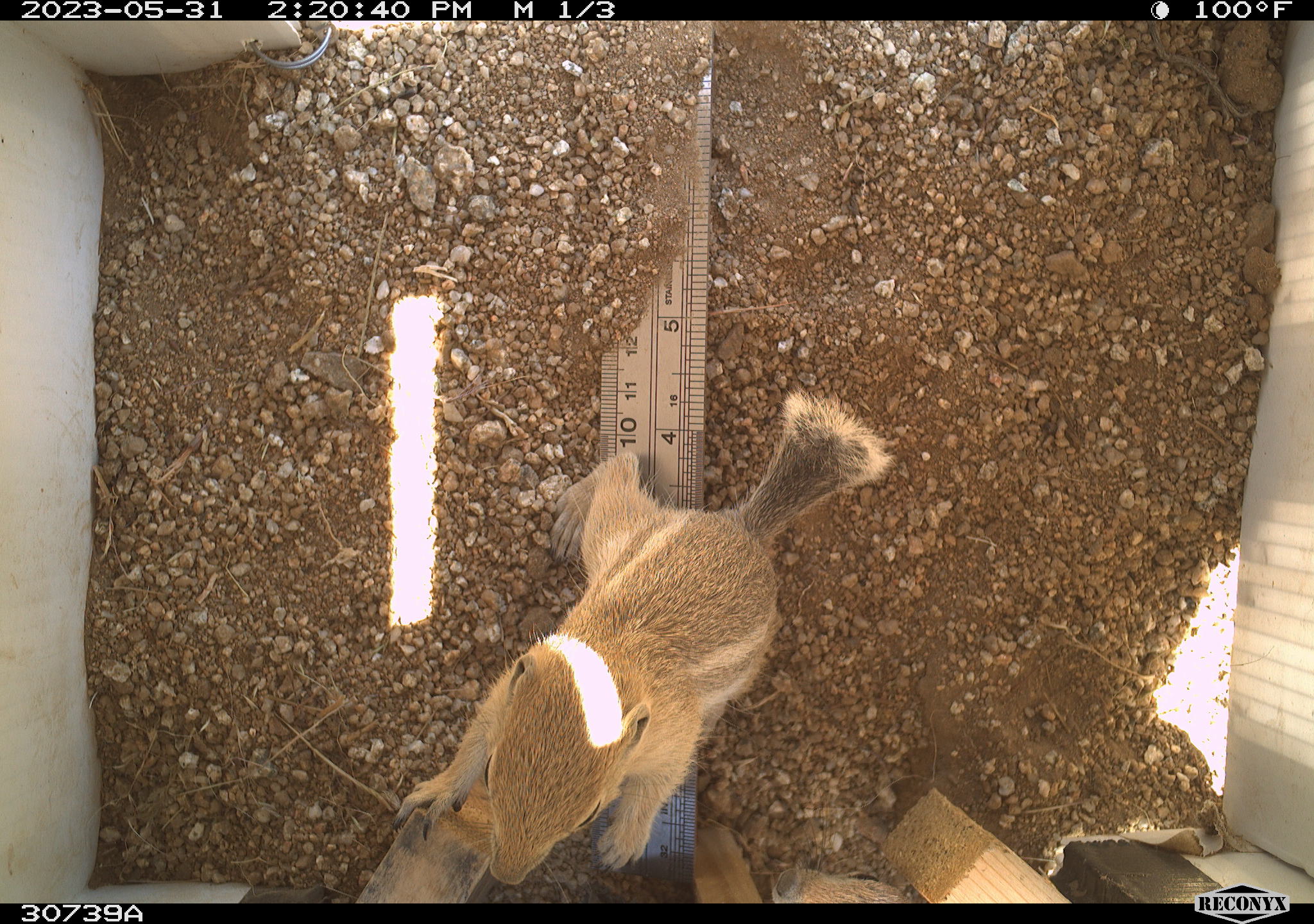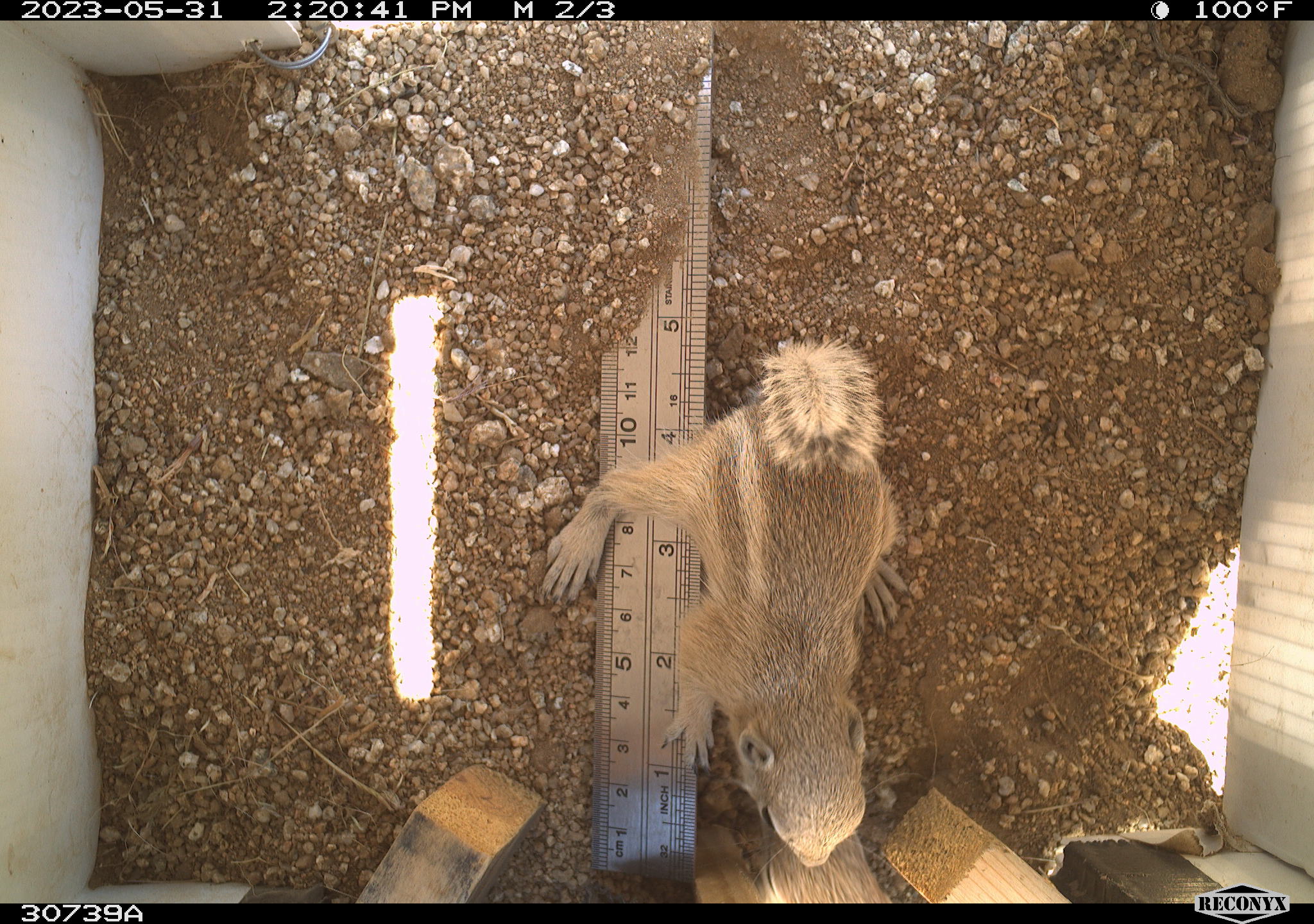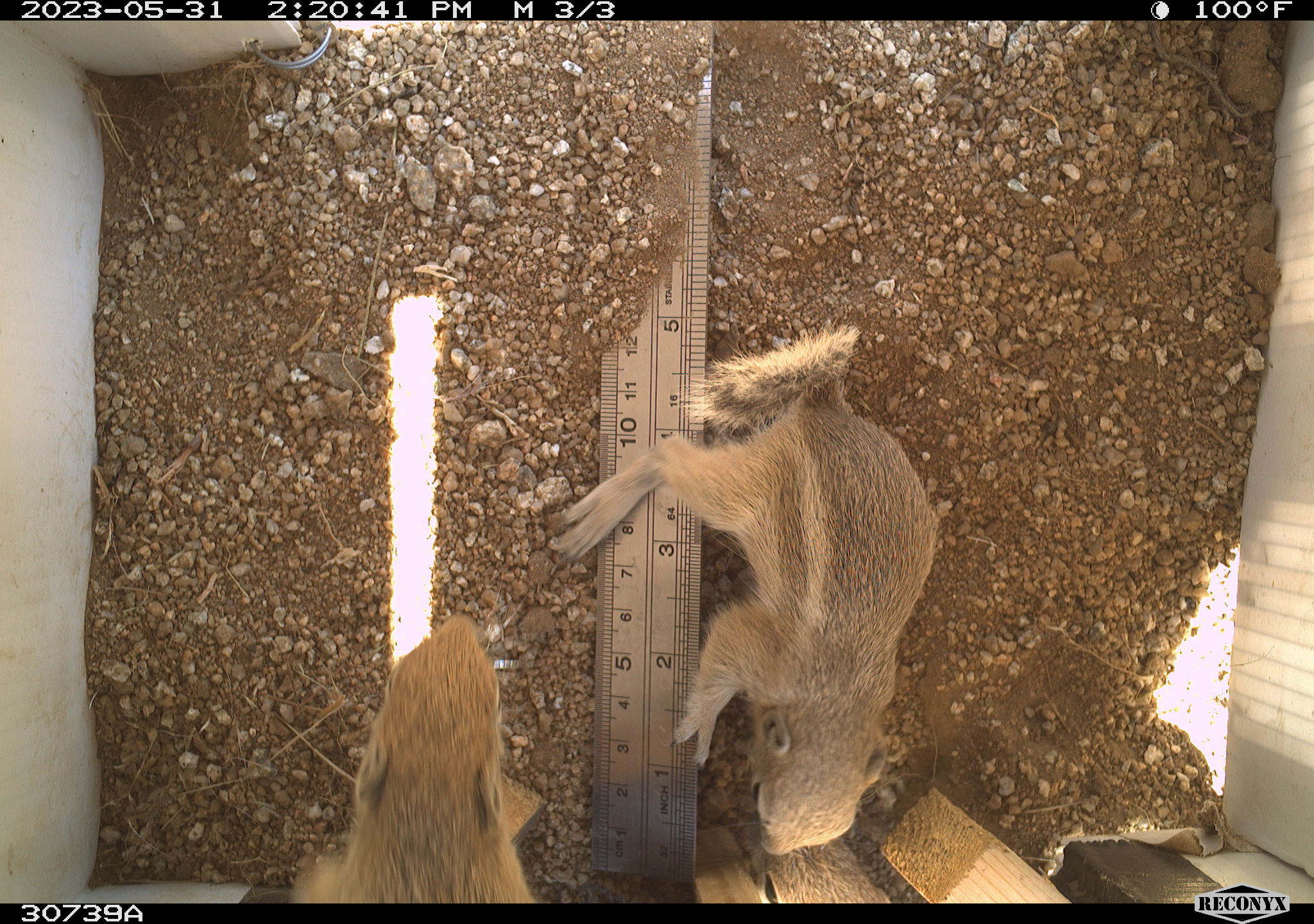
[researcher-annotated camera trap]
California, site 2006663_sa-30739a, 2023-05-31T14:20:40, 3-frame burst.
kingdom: Animalia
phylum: Chordata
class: Mammalia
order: Rodentia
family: Sciuridae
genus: Ammospermophilus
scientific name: Ammospermophilus leucurus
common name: white-tailed antelope squirrel